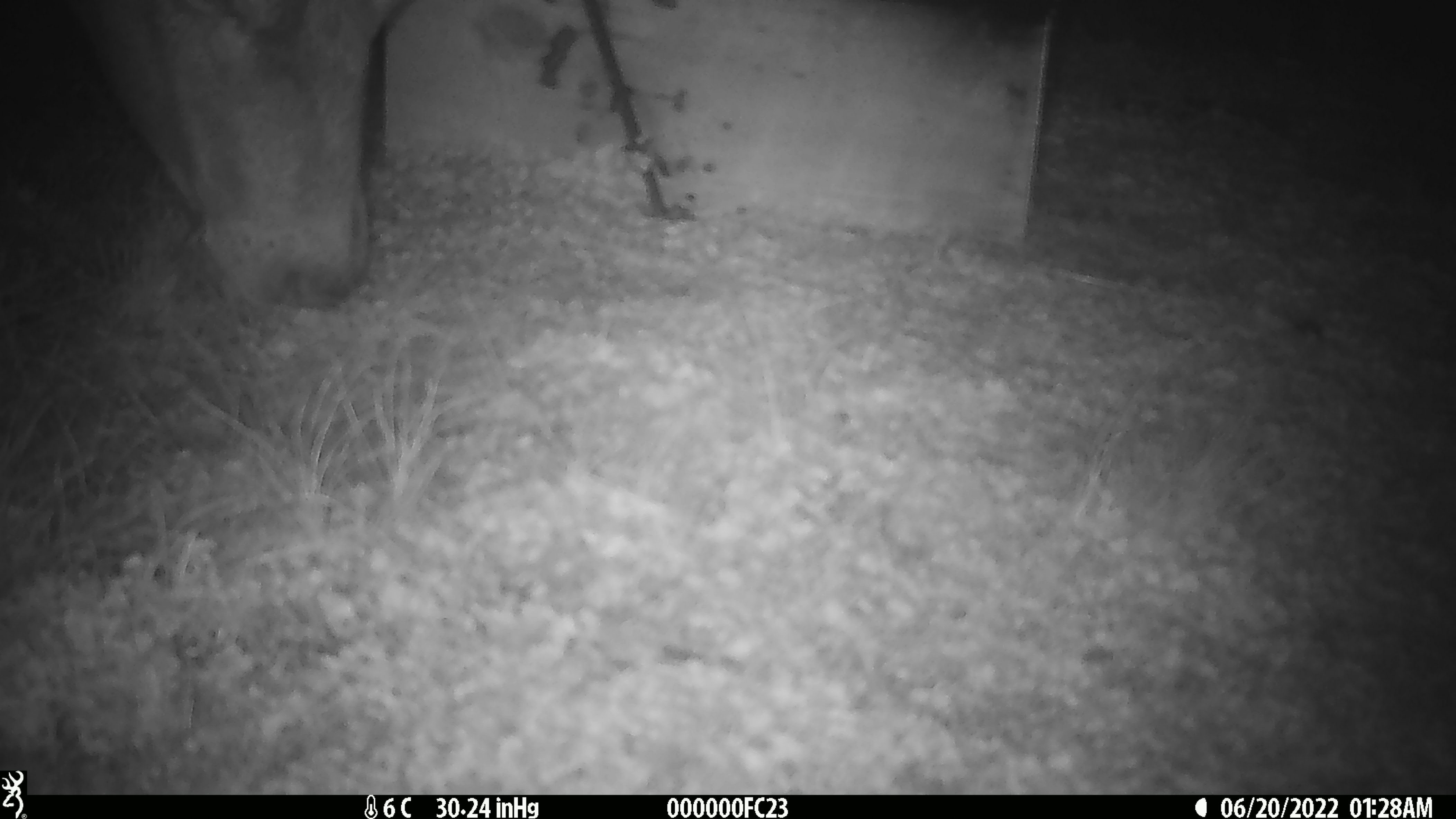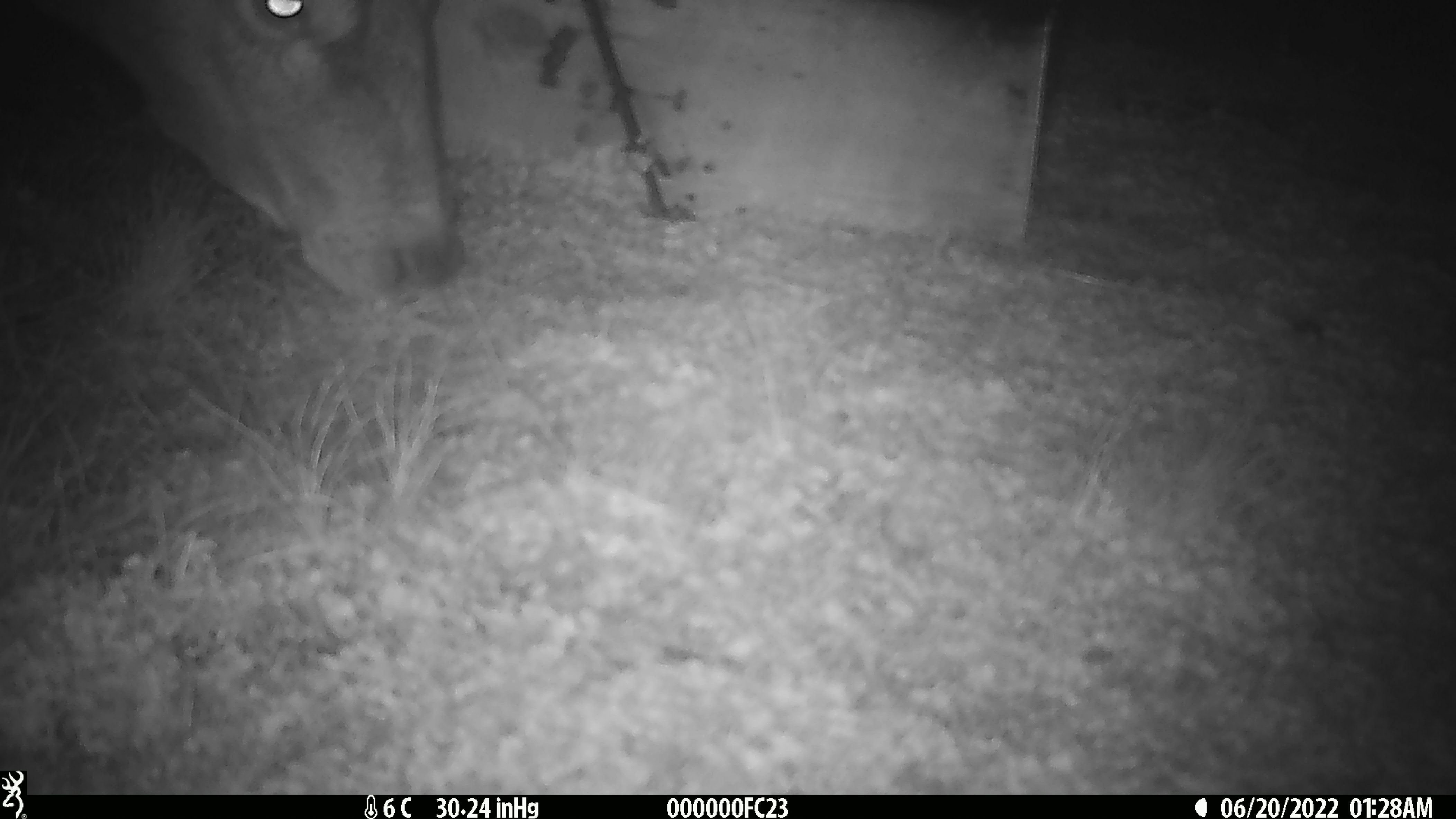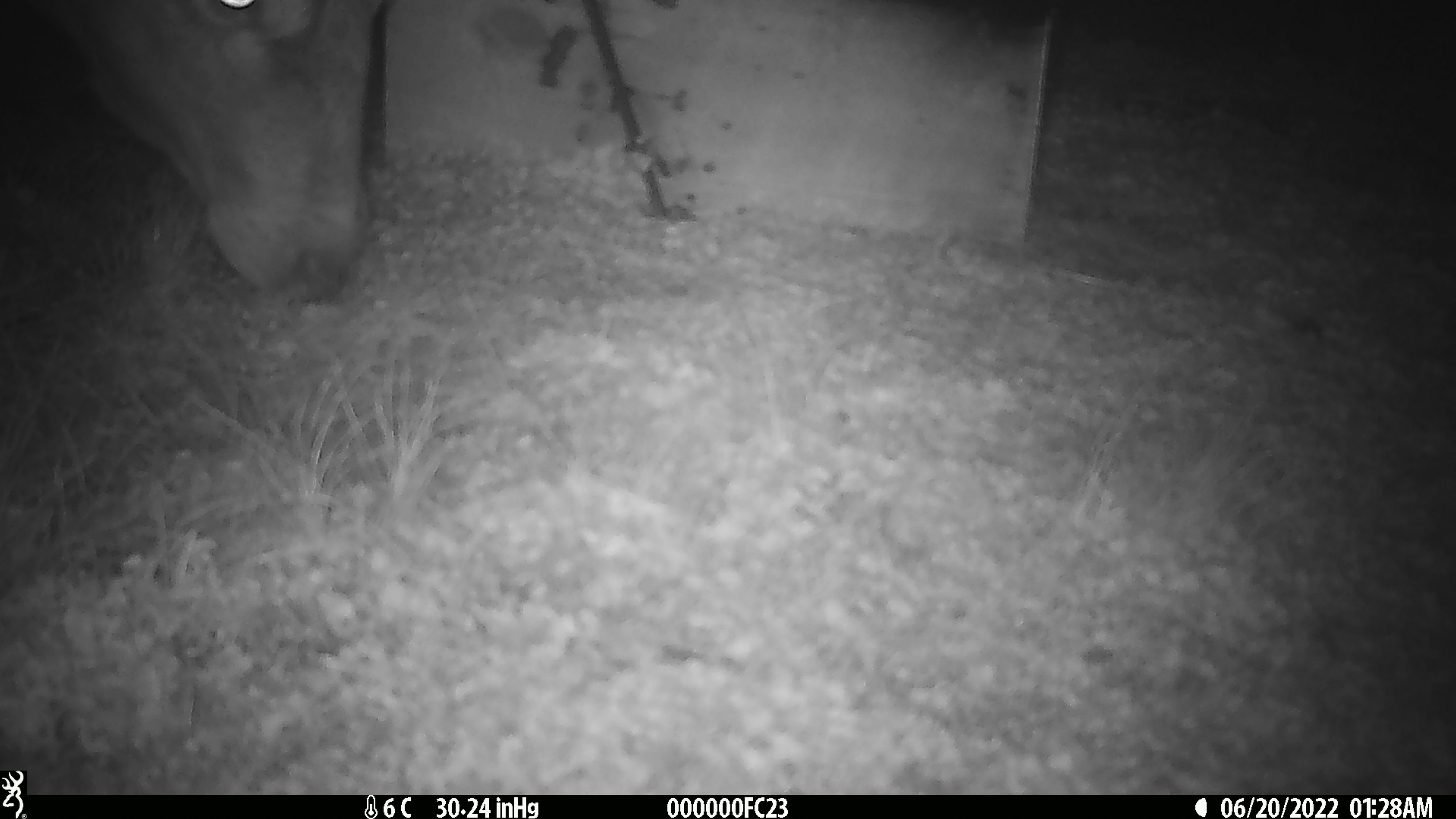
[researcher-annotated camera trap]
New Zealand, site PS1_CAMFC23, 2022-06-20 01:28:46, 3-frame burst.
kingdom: Animalia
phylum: Chordata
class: Mammalia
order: Artiodactyla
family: Cervidae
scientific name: Cervidae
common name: deer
Deer (Cervidae).